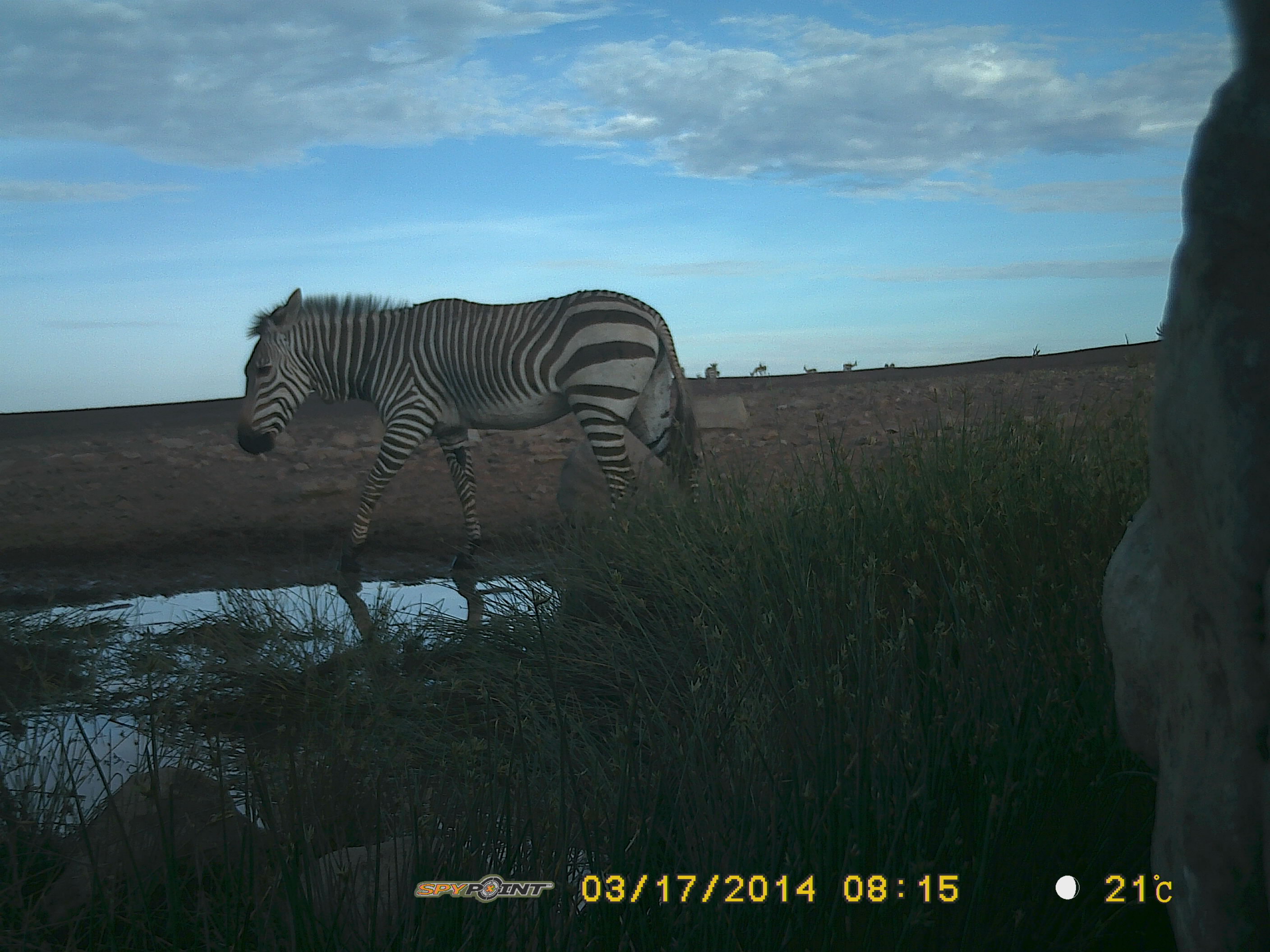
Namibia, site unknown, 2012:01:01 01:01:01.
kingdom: Animalia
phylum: Chordata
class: Mammalia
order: Perissodactyla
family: Equidae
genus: Equus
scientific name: Equus zebra hartmannae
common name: hartmann's mountain zebra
Equus zebra hartmannae (hartmann's mountain zebra).